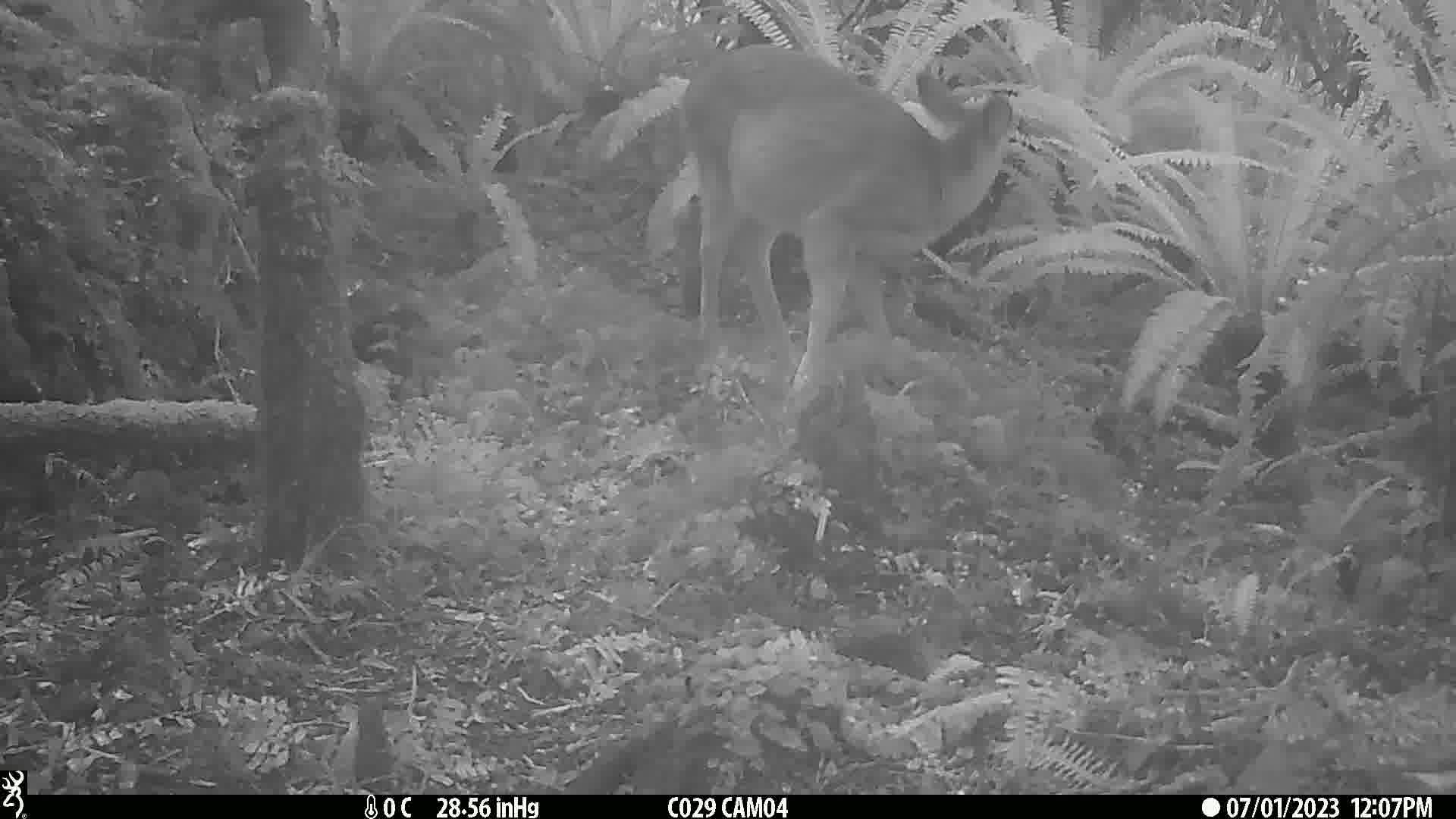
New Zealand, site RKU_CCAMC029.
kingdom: Animalia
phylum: Chordata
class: Mammalia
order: Artiodactyla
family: Cervidae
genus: Odocoileus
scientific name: Odocoileus virginianus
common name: white-tailed deer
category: white tailed deer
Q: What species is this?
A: White tailed deer (white-tailed deer) (Odocoileus virginianus).